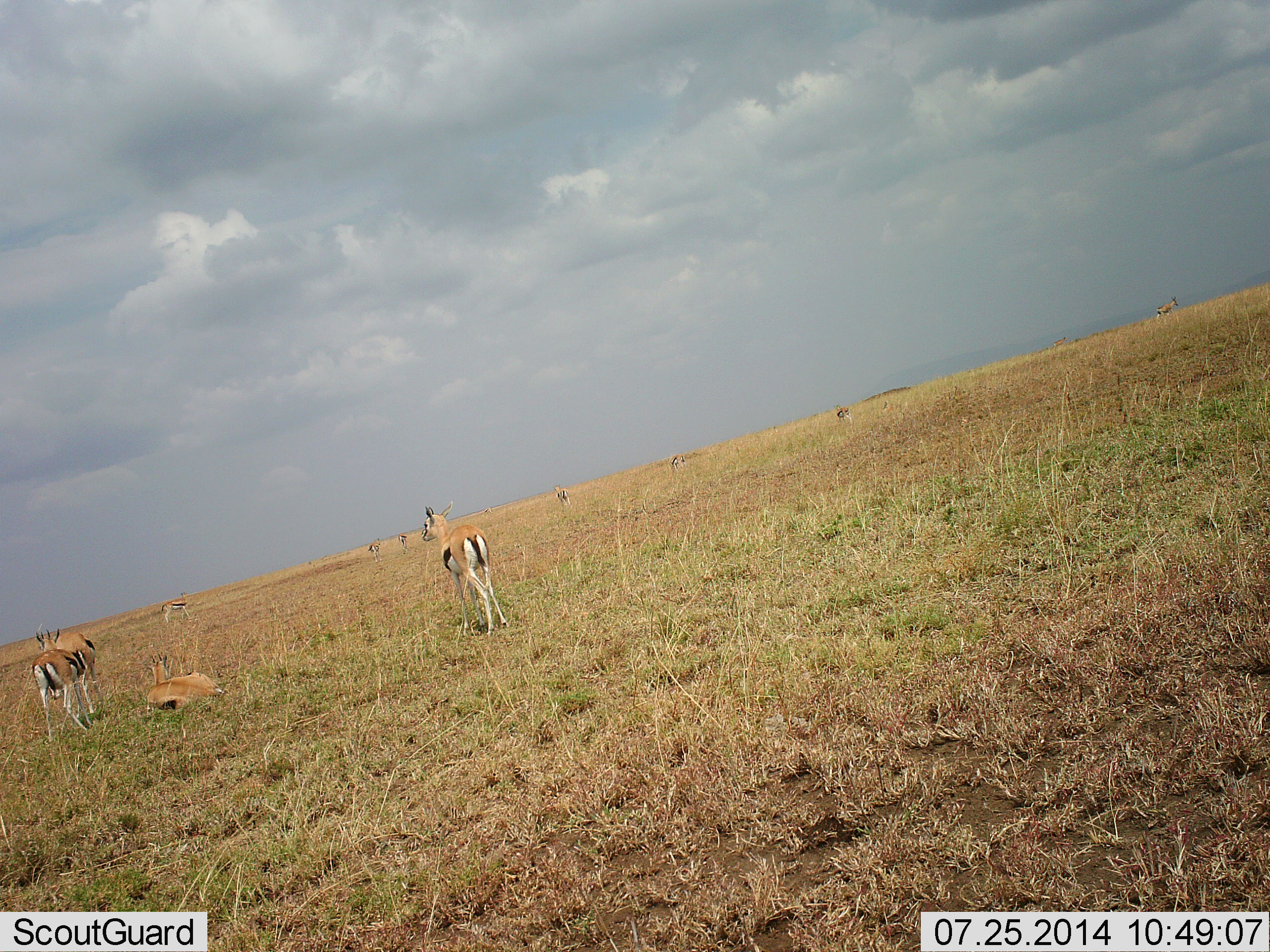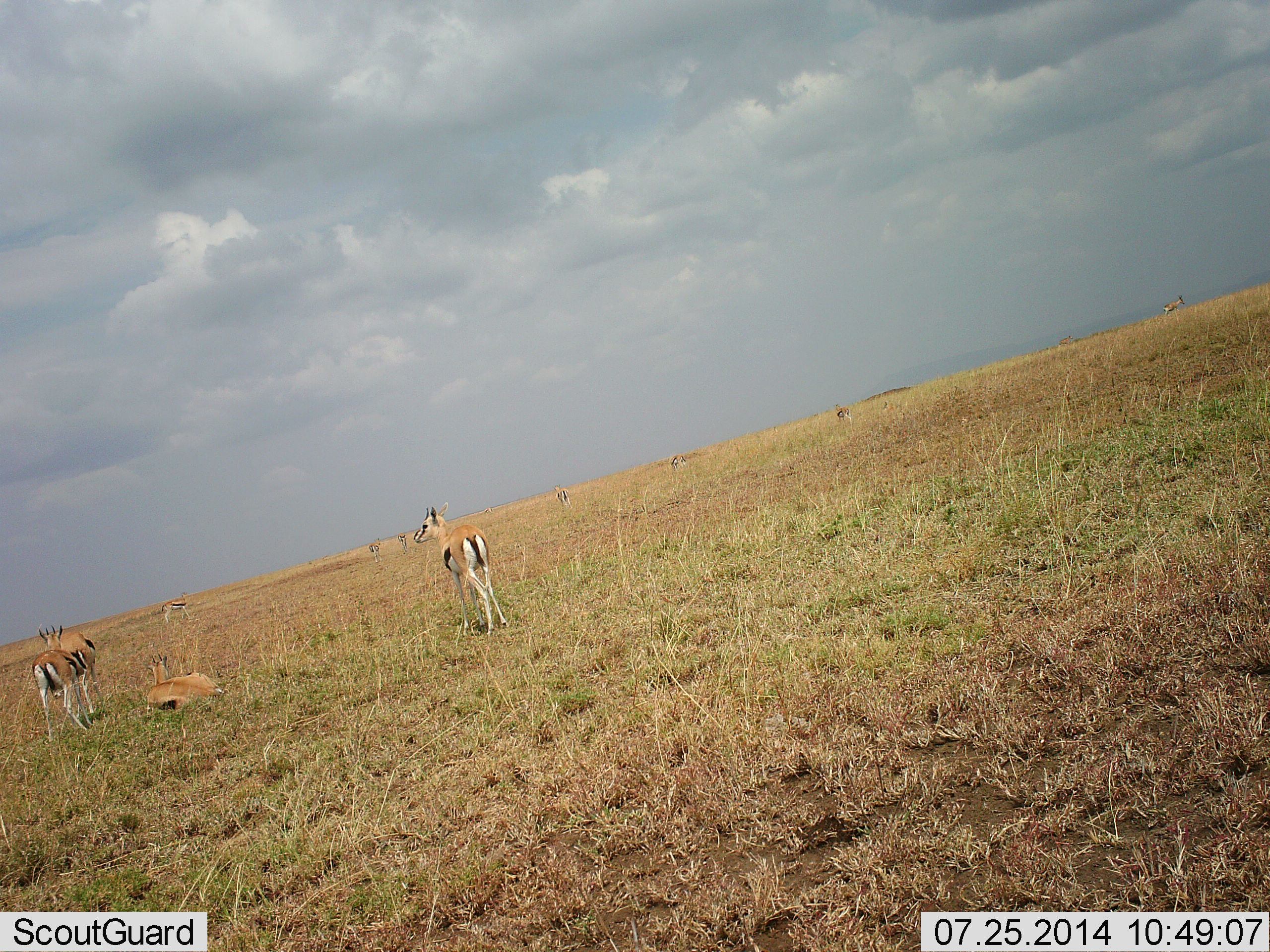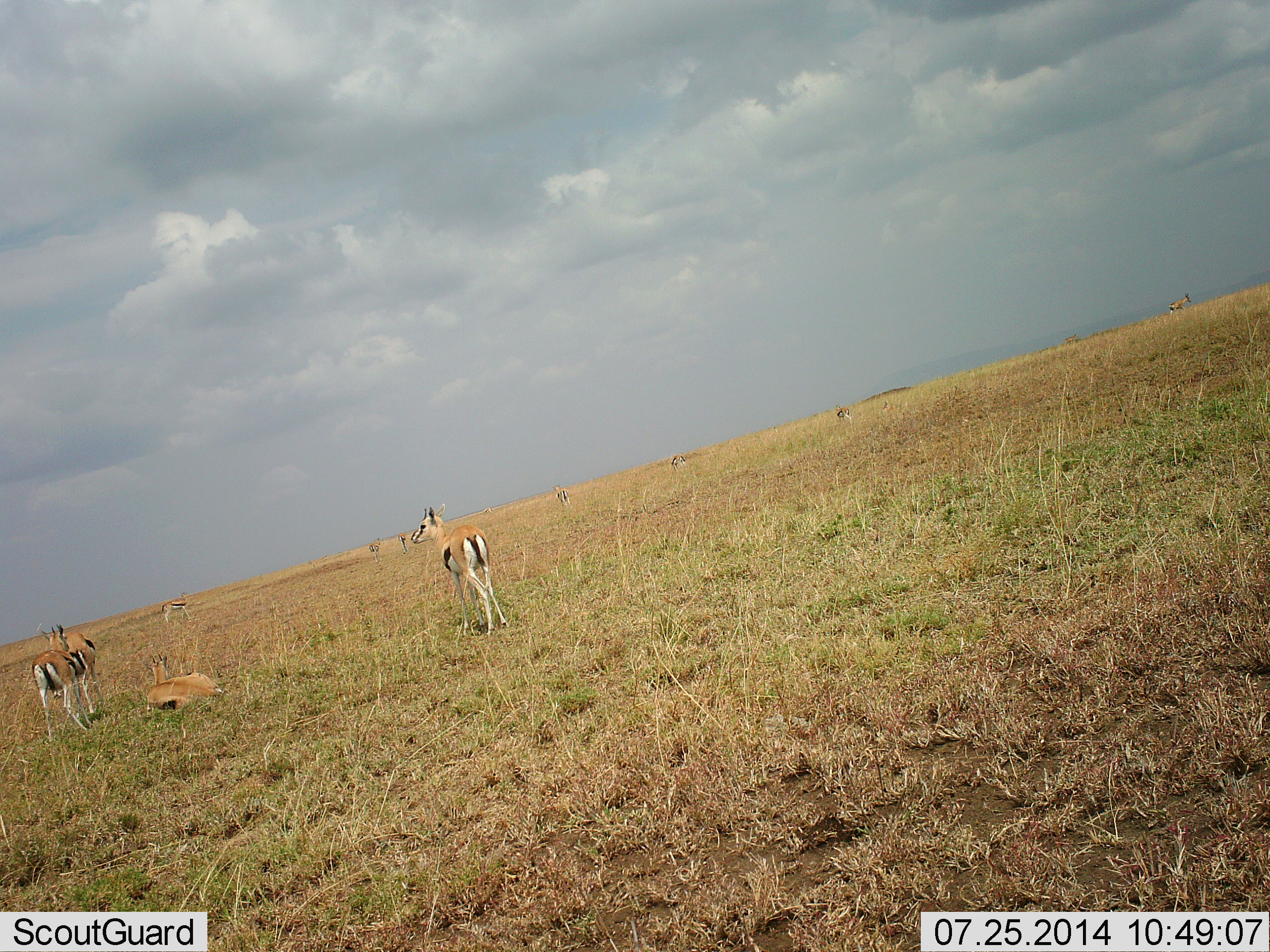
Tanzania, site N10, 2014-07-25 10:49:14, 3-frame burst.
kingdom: Animalia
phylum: Chordata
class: Mammalia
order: Artiodactyla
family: Bovidae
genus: Eudorcas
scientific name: Eudorcas thomsonii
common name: thomson's gazelle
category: gazellethomsons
Gazellethomsons (thomson's gazelle) (Eudorcas thomsonii), count 11-50. Behavior (volunteer vote fractions): standing 100%, resting 80%, moving 10%, interacting 0%. Young present (vote fraction): 0%. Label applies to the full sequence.